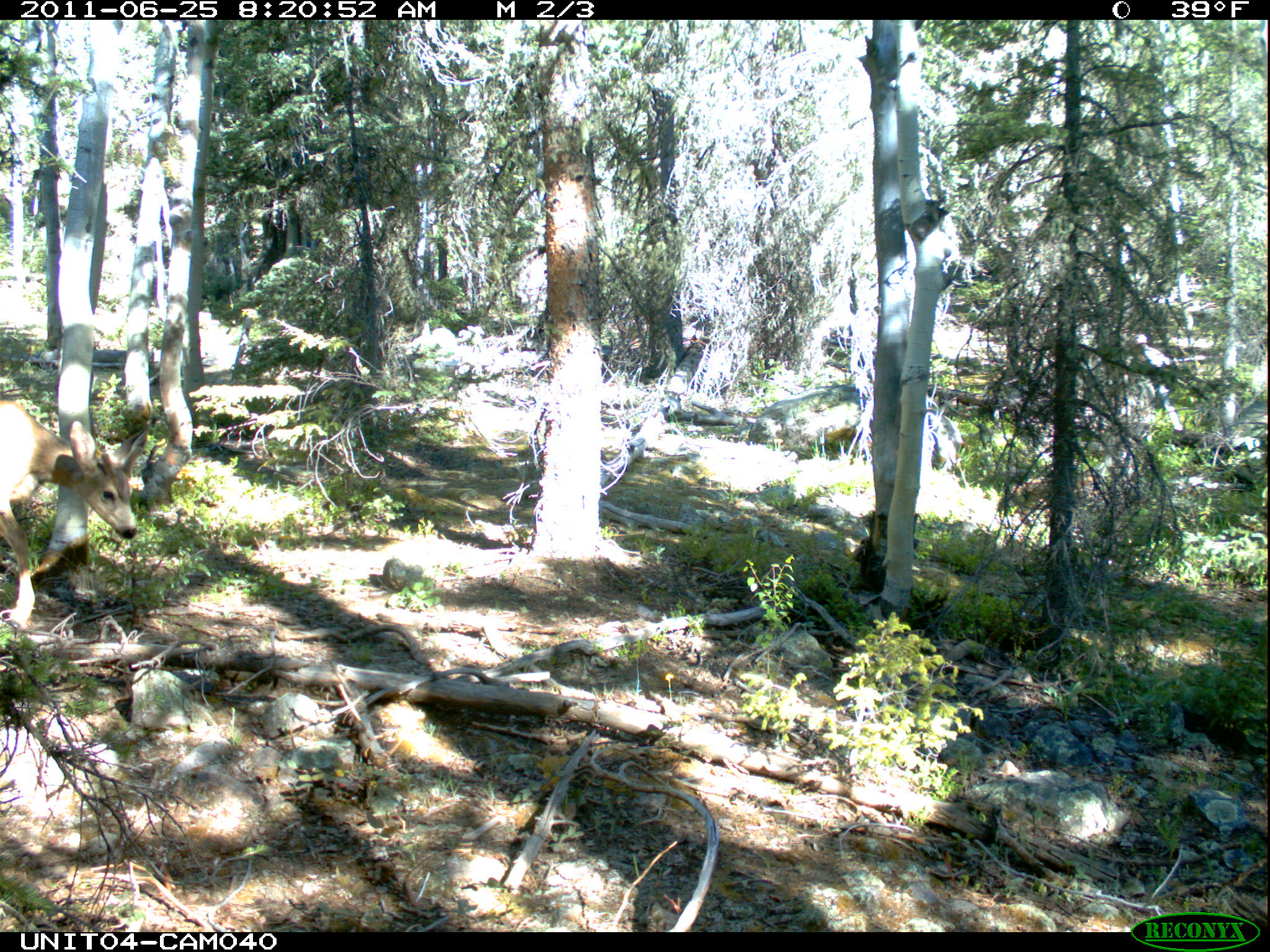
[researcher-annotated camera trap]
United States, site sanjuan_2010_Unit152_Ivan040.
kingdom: Animalia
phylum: Chordata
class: Mammalia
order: Artiodactyla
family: Cervidae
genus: Odocoileus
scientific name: Odocoileus hemionus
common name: mule deer